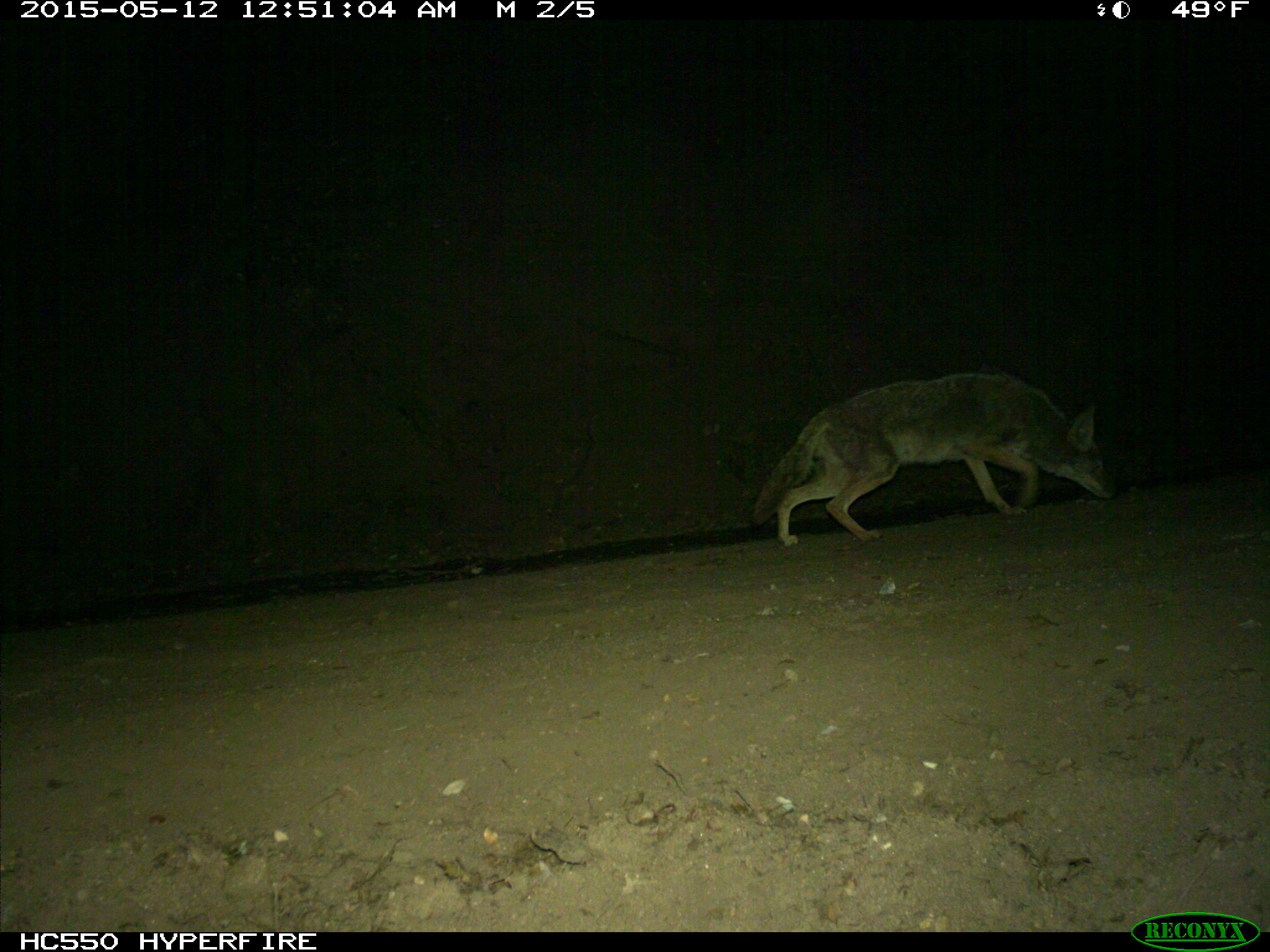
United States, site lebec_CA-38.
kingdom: Animalia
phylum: Chordata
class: Mammalia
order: Carnivora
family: Canidae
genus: Canis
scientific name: Canis latrans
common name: coyote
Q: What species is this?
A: Canis latrans (coyote).